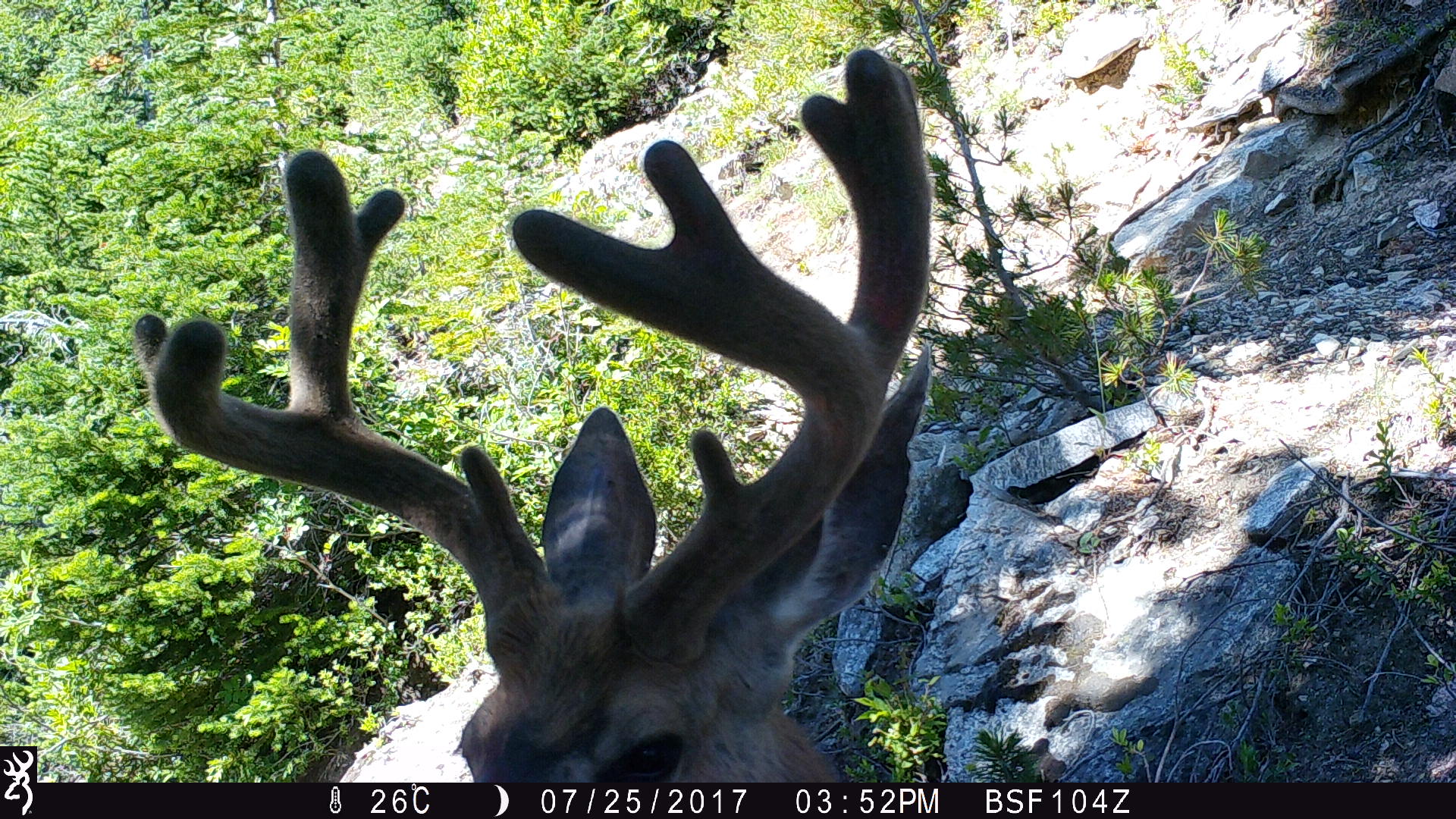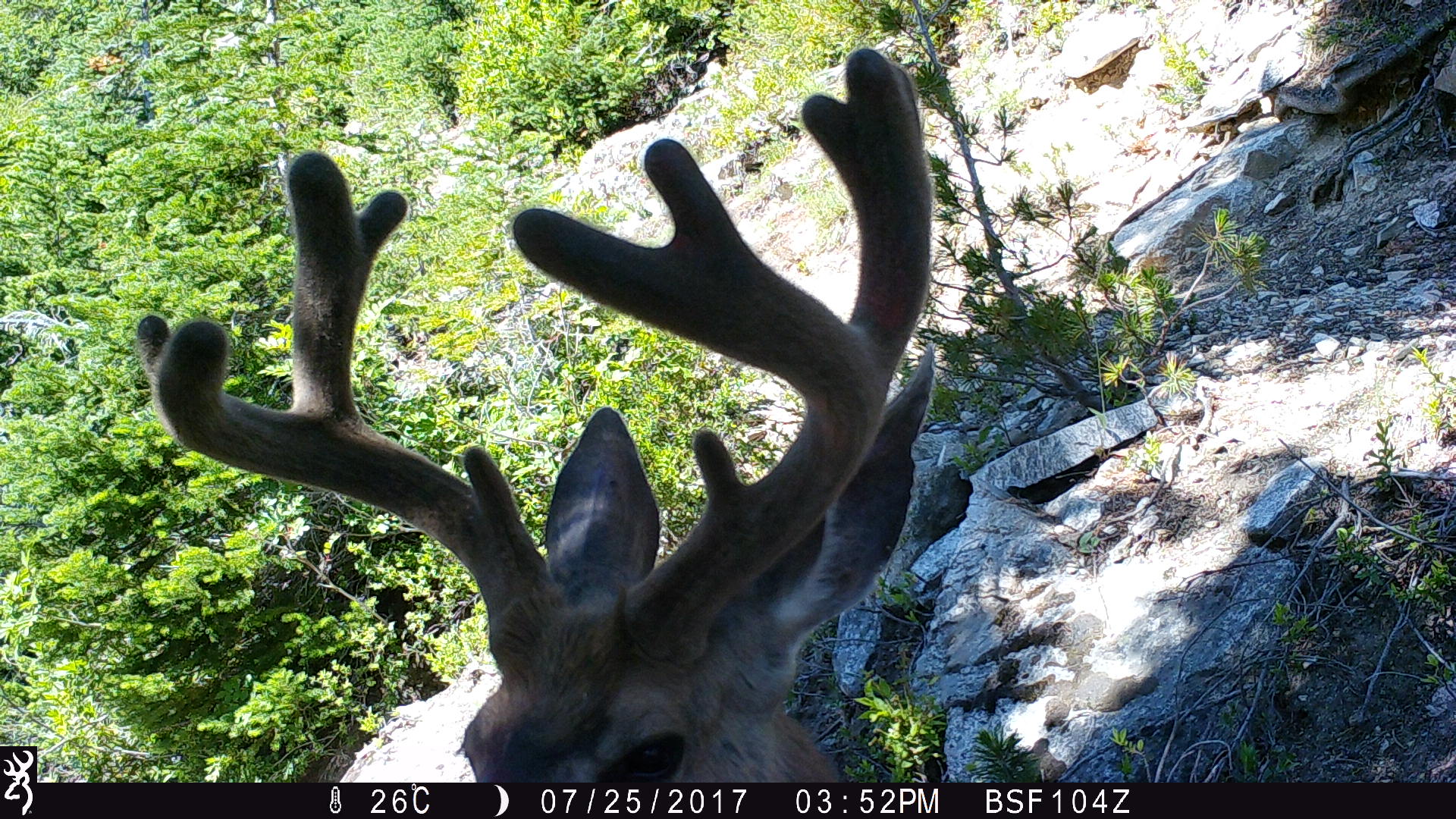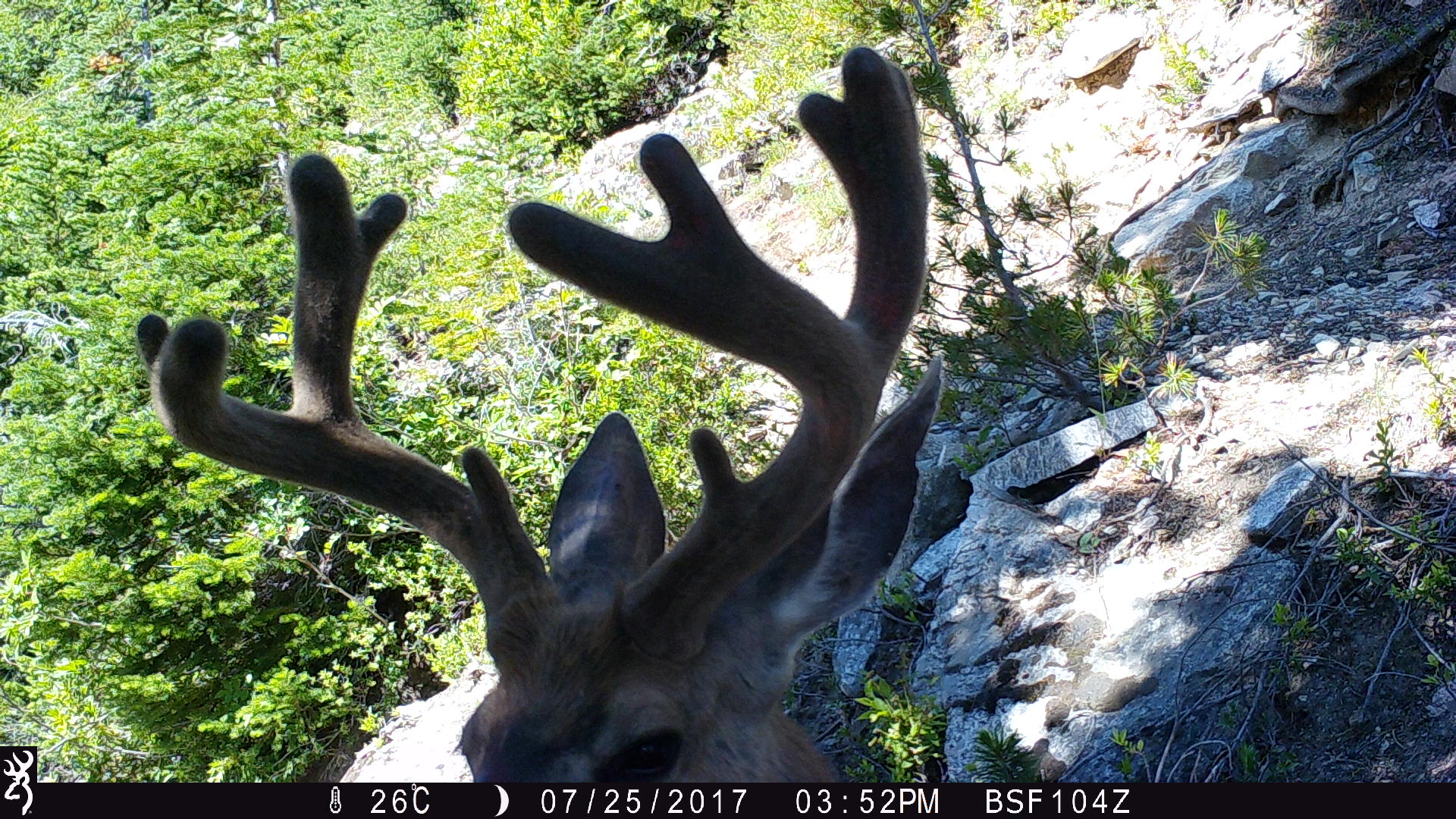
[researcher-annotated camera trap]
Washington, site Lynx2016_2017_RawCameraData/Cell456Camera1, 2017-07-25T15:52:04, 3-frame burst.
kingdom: Animalia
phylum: Chordata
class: Mammalia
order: Artiodactyla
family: Cervidae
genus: Odocoileus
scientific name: Odocoileus hemionus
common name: mule deer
Odocoileus hemionus (mule deer). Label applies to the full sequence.